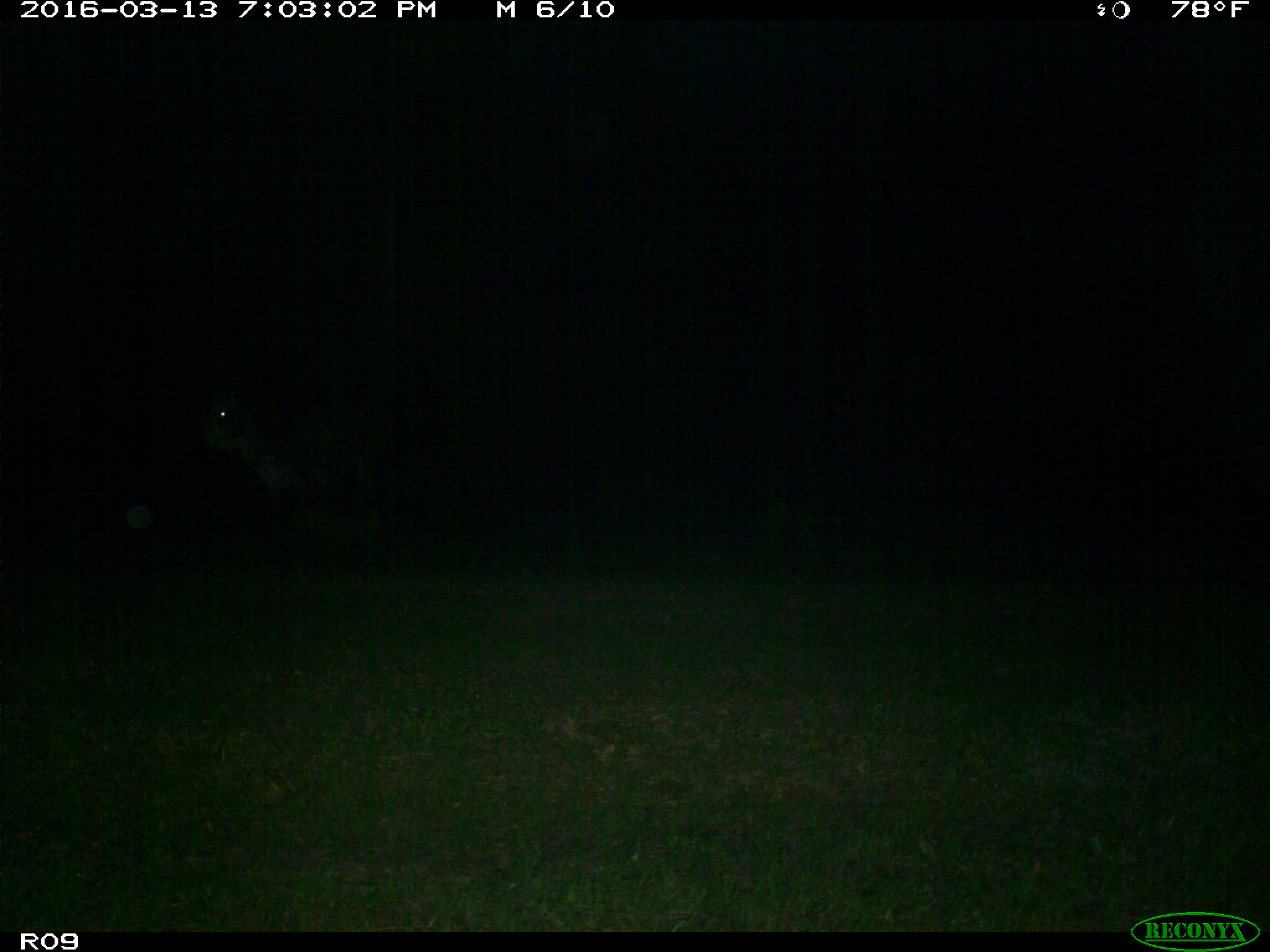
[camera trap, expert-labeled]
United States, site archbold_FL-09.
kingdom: Animalia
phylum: Chordata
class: Mammalia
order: Artiodactyla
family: Bovidae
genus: Bos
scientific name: Bos taurus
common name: domestic cow